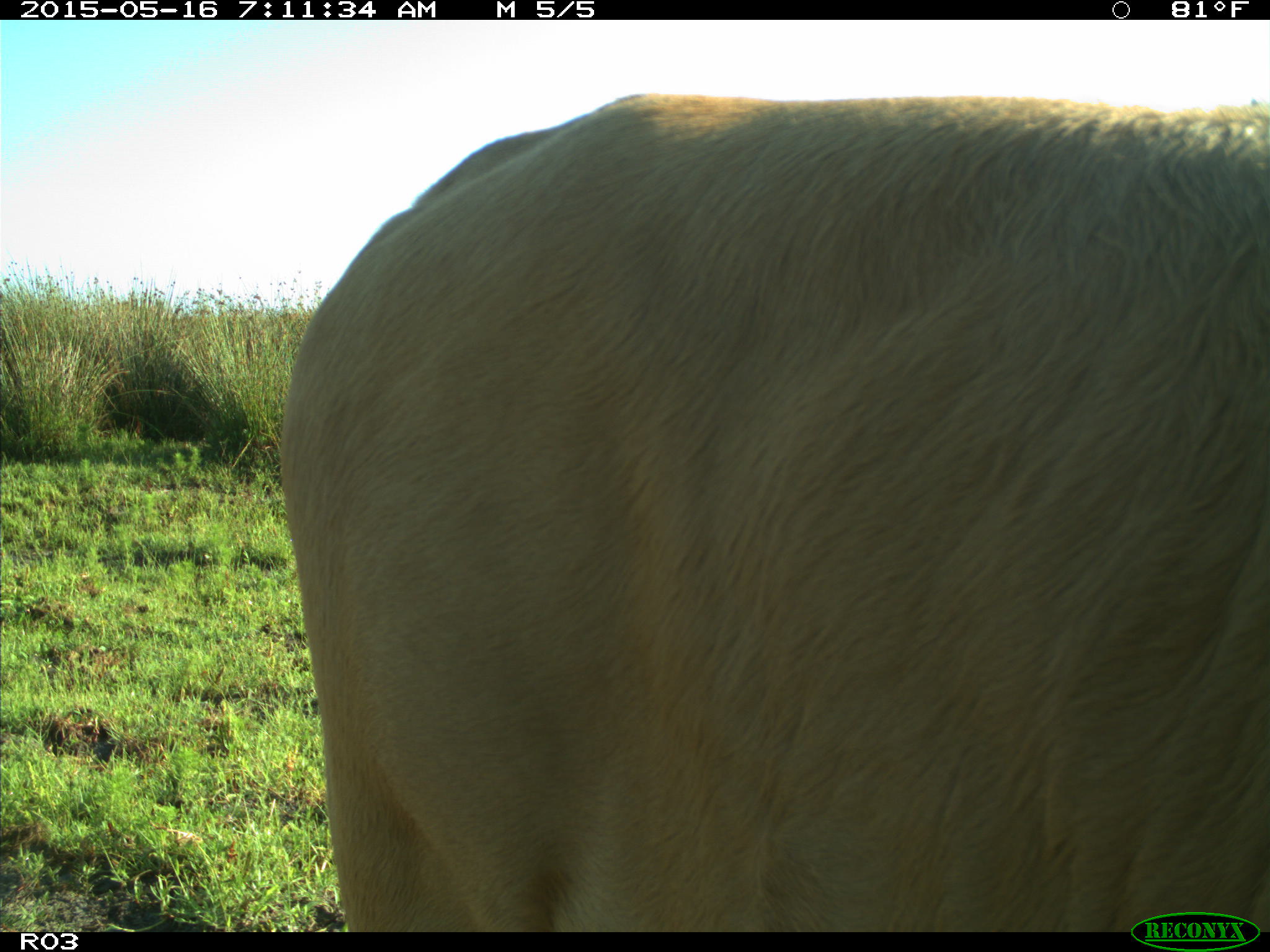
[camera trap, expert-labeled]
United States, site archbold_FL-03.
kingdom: Animalia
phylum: Chordata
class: Mammalia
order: Artiodactyla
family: Bovidae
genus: Bos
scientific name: Bos taurus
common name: domestic cow